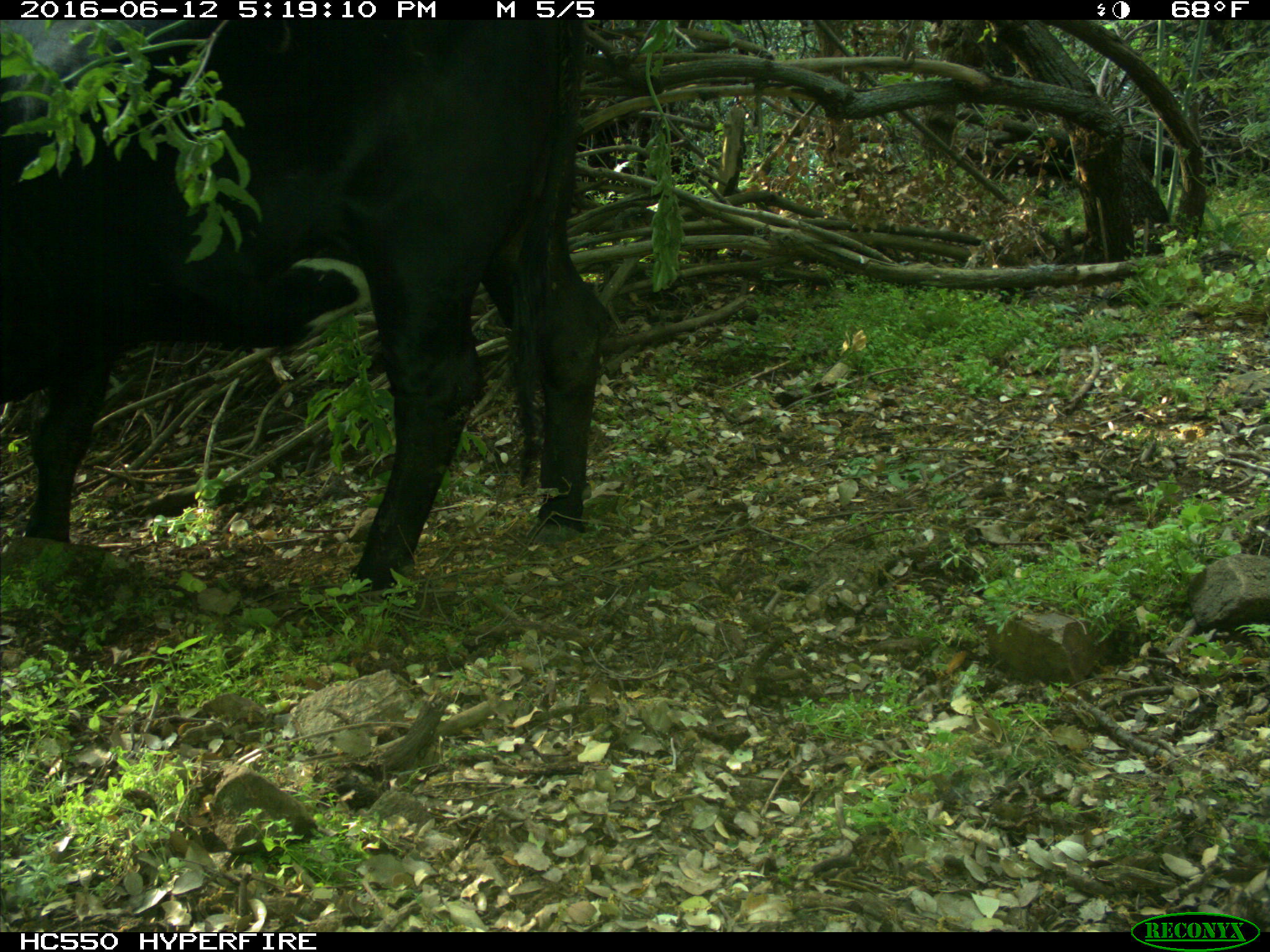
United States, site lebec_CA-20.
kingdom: Animalia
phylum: Chordata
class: Mammalia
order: Artiodactyla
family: Bovidae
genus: Bos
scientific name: Bos taurus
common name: domestic cow